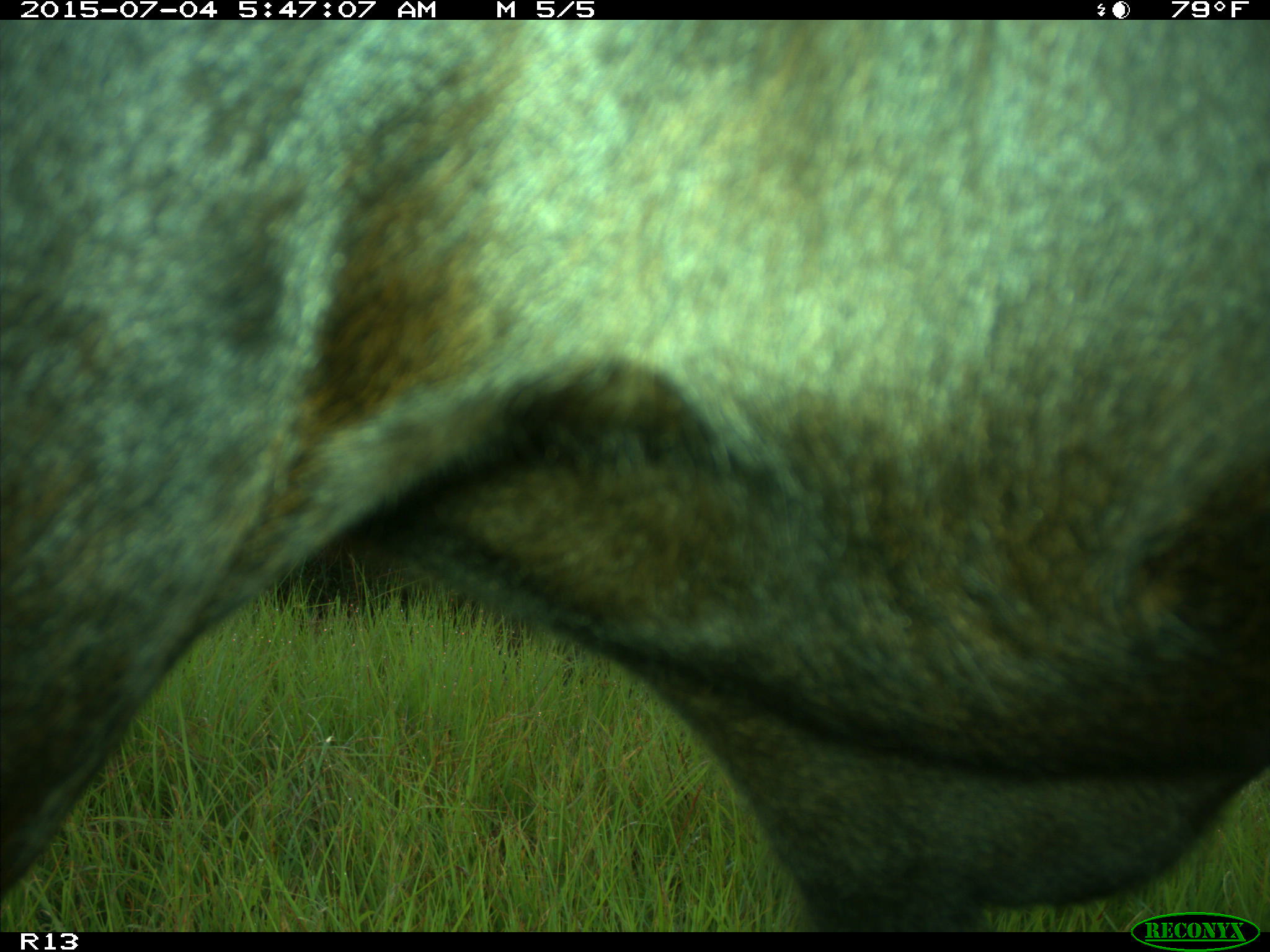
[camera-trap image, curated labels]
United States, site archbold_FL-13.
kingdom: Animalia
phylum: Chordata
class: Mammalia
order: Artiodactyla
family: Bovidae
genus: Bos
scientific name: Bos taurus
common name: domestic cow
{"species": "Bos taurus (domestic cow)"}